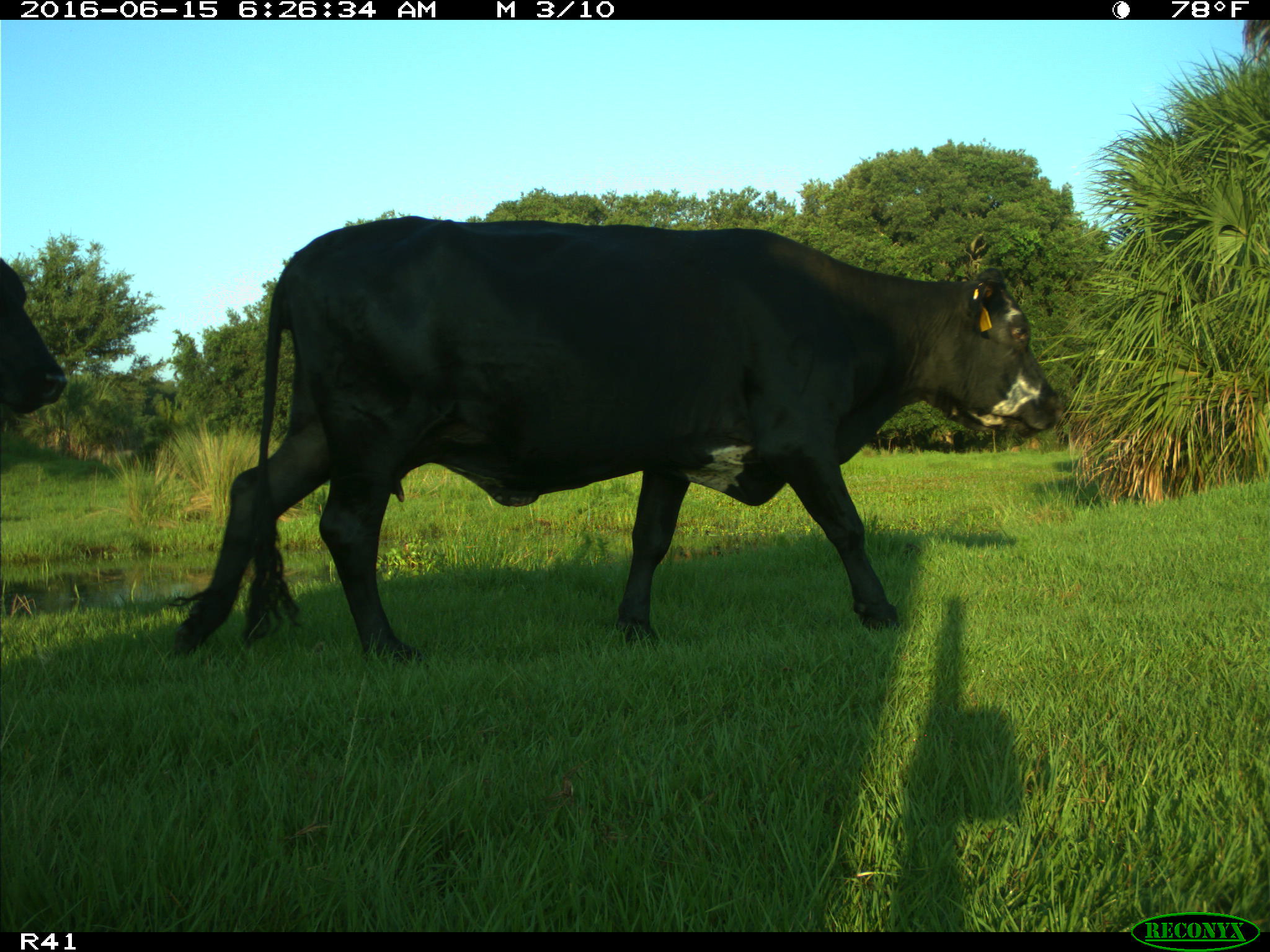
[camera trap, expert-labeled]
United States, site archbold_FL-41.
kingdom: Animalia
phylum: Chordata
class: Mammalia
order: Artiodactyla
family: Bovidae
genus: Bos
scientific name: Bos taurus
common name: domestic cow